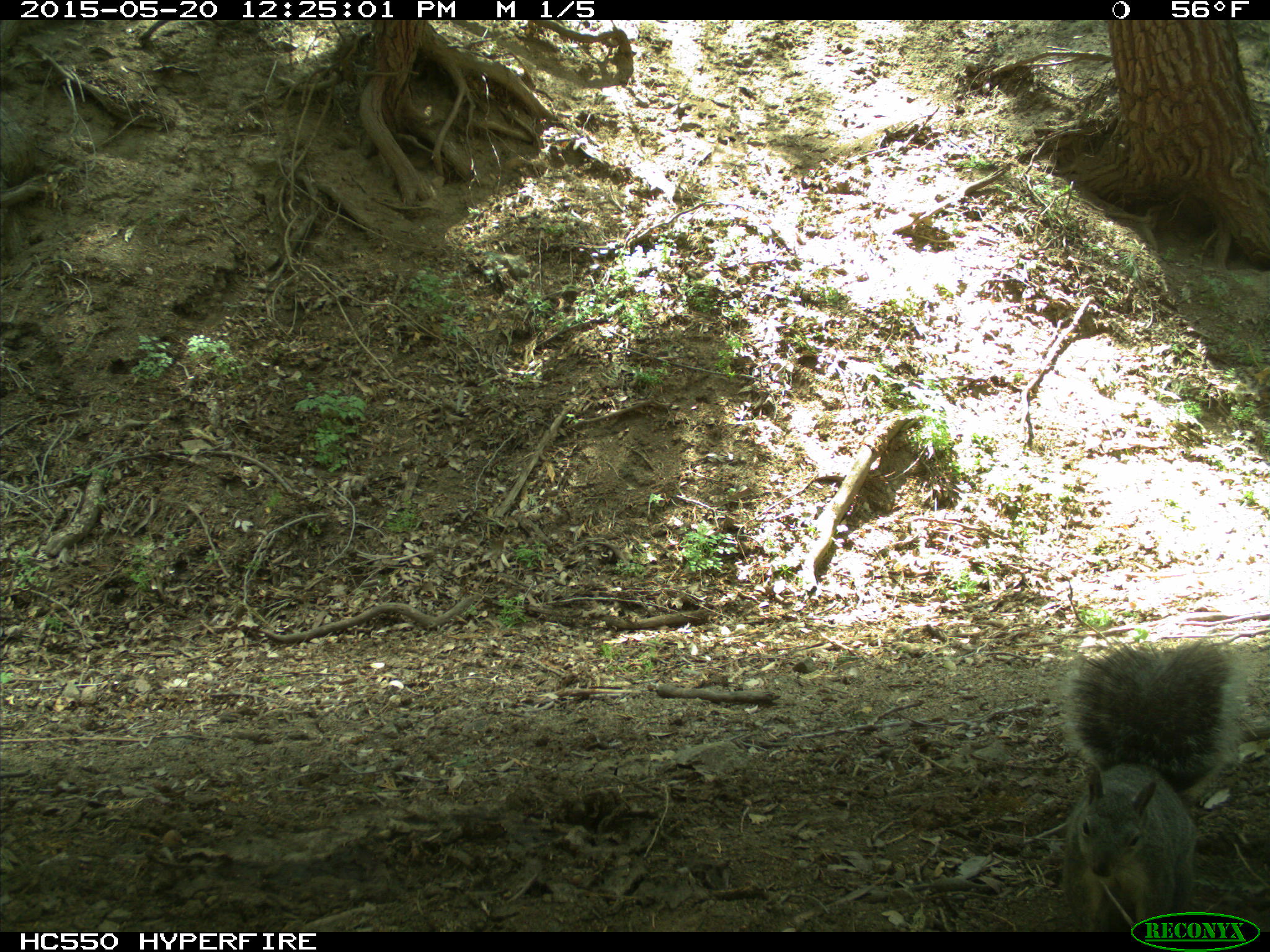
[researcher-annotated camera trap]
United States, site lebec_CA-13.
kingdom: Animalia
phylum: Chordata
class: Mammalia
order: Rodentia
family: Sciuridae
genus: Sciurus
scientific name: Sciurus carolinensis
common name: eastern gray squirrel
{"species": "Sciurus carolinensis (eastern gray squirrel)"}